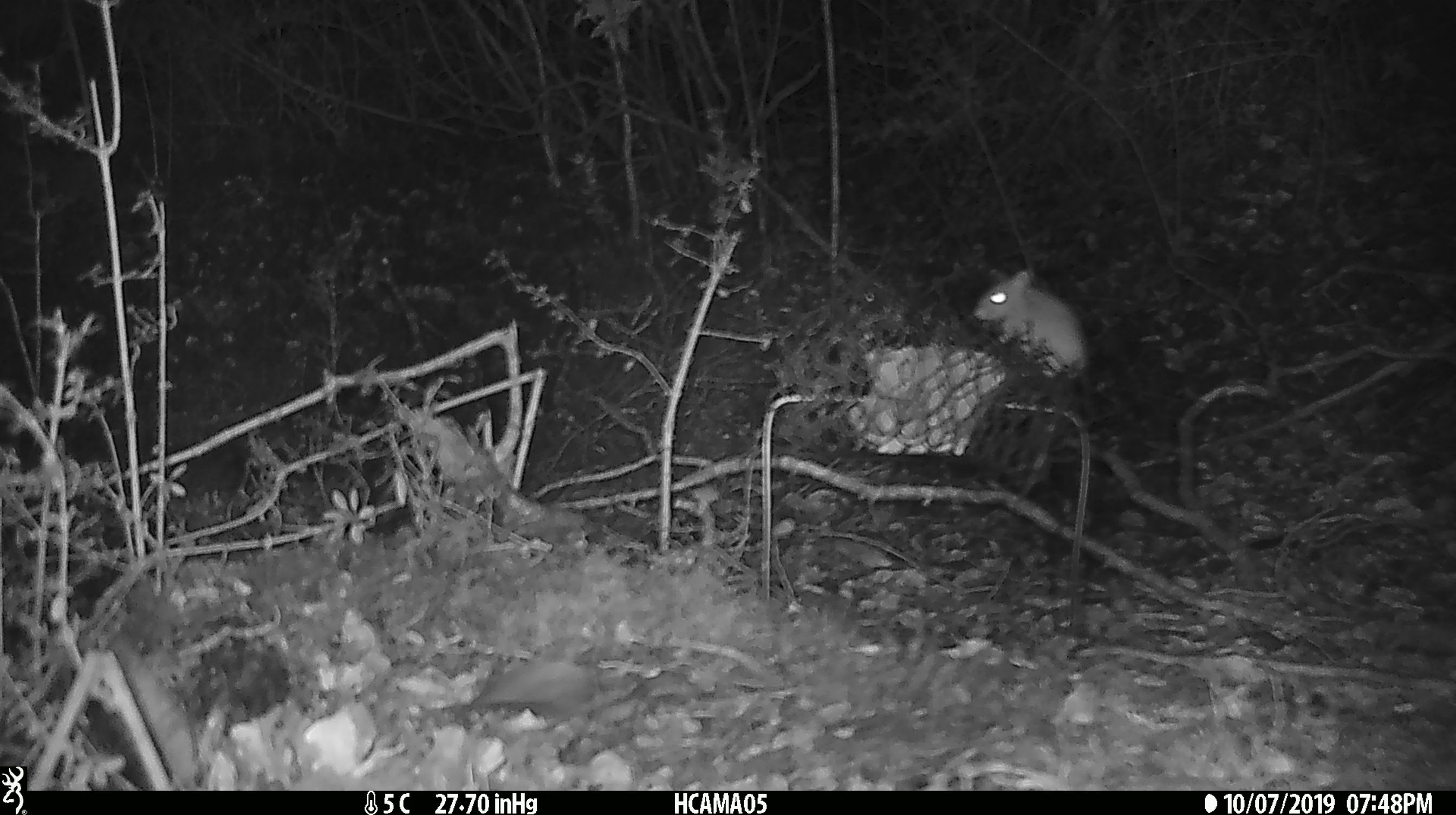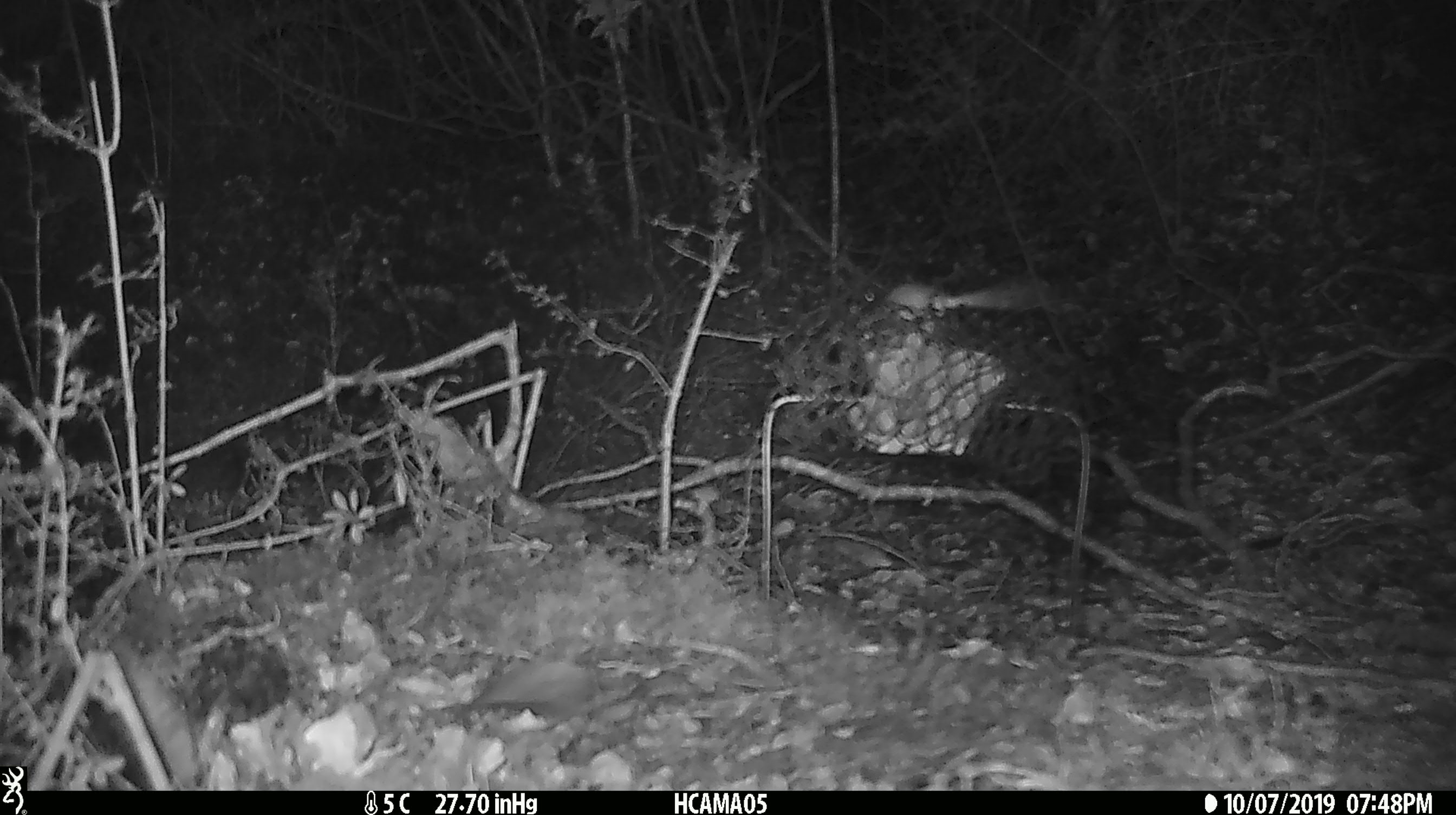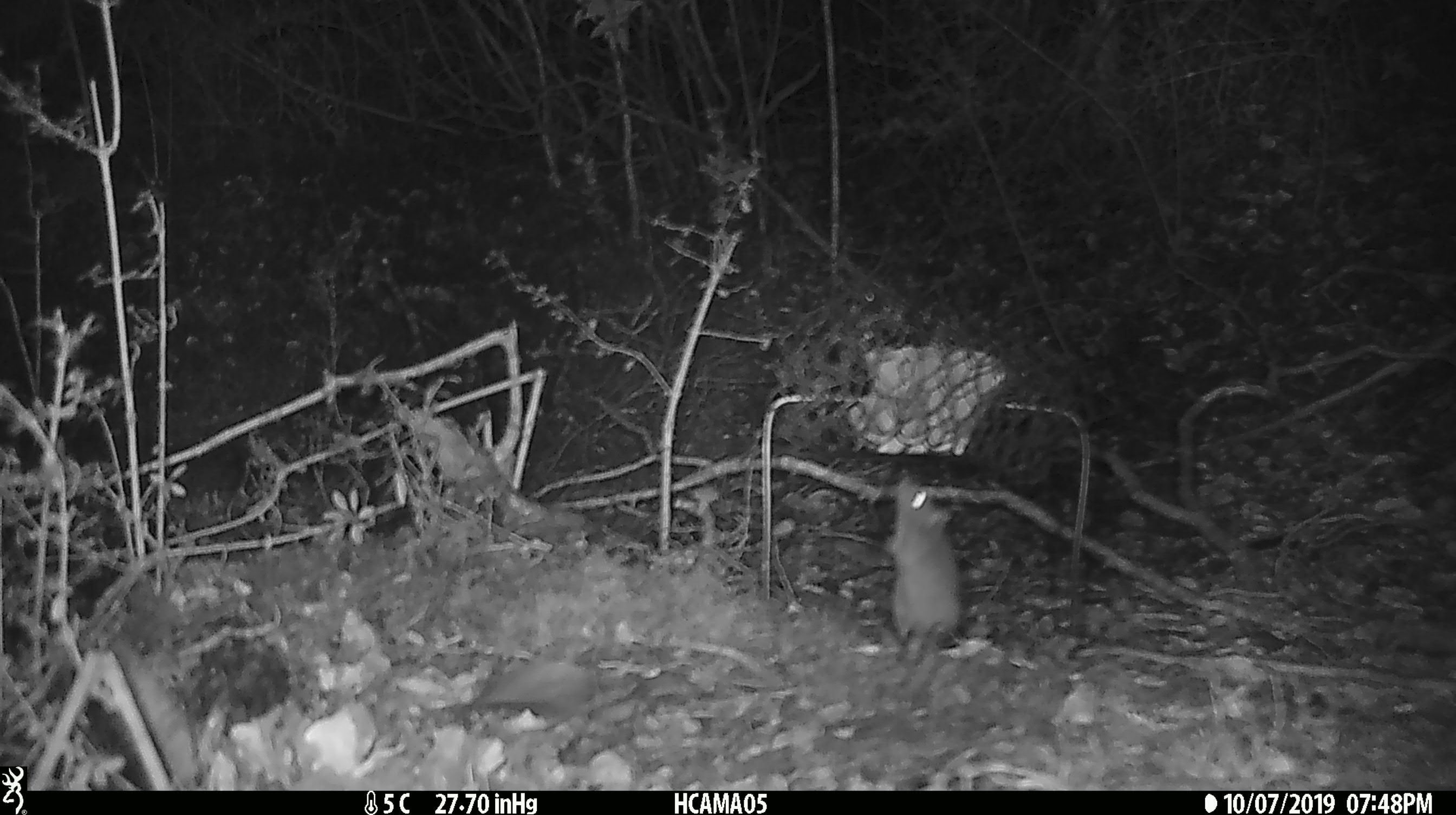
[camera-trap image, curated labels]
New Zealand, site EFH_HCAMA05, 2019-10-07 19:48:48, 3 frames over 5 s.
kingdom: Animalia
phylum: Chordata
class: Mammalia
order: Rodentia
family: Muridae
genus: Mus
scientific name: Mus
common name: mouse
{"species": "mouse (Mus)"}